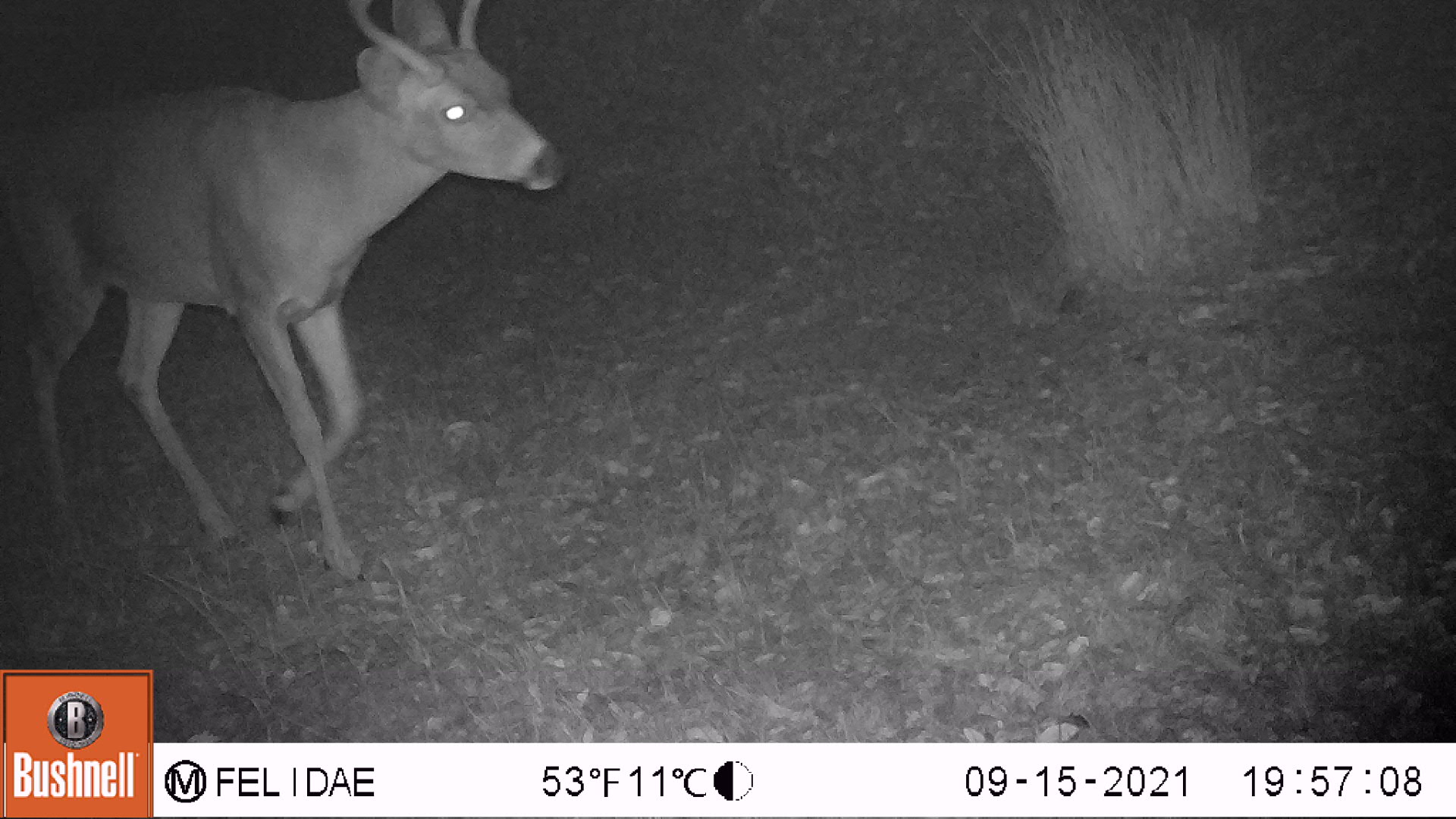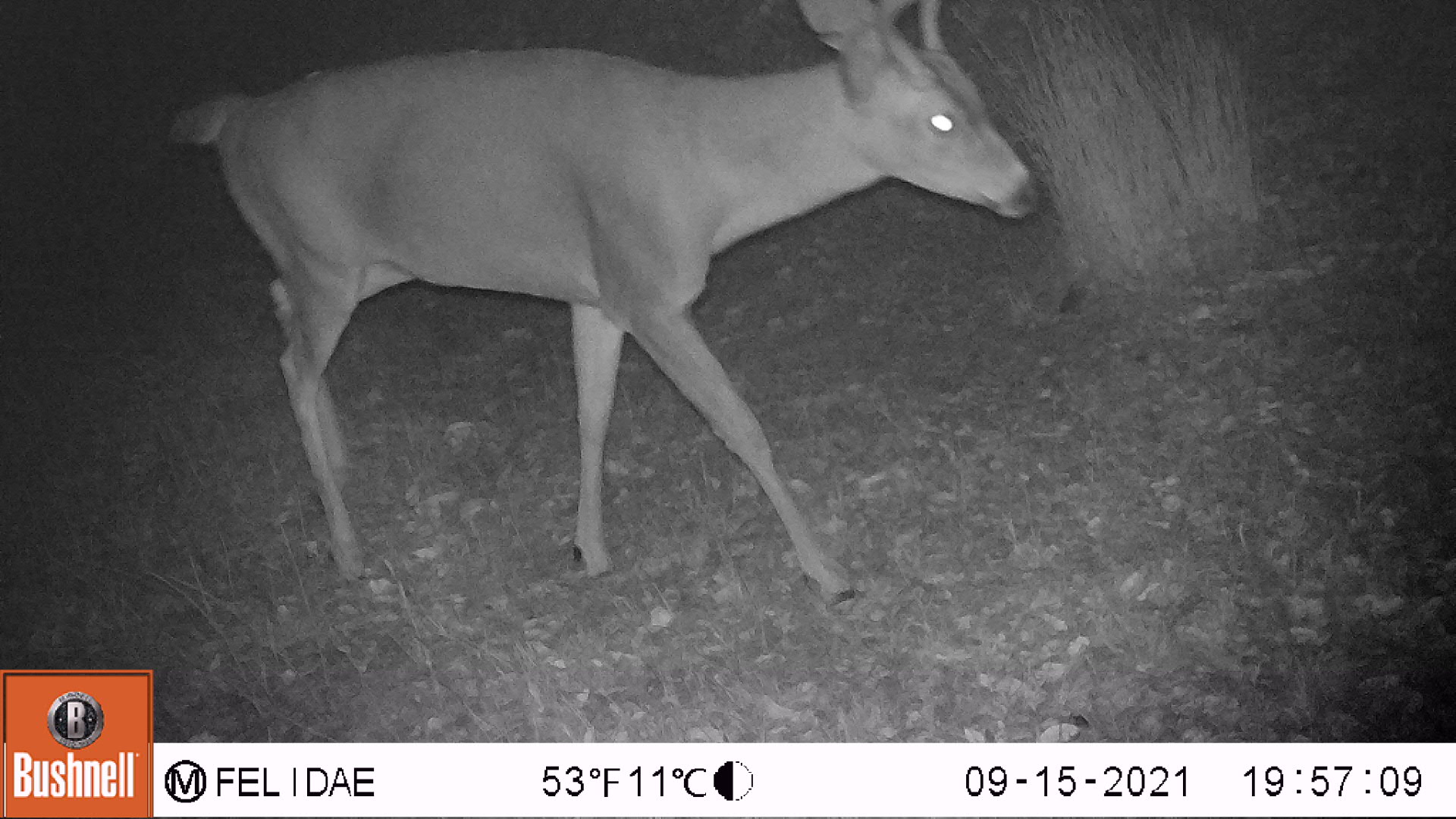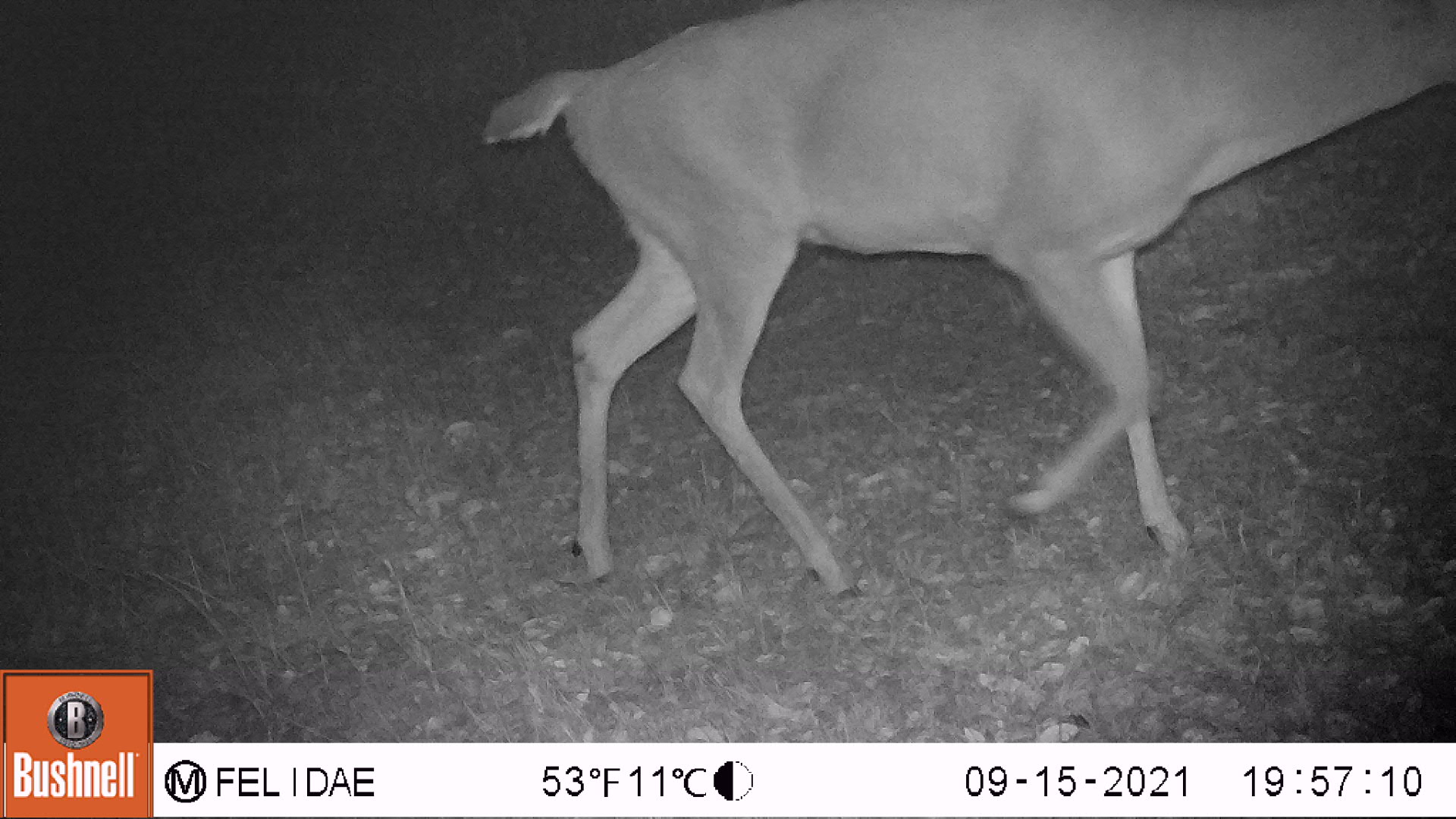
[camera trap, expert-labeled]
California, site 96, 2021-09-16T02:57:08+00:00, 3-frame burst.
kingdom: Animalia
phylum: Chordata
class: Mammalia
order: Artiodactyla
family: Cervidae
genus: Odocoileus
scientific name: Odocoileus hemionus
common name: mule deer